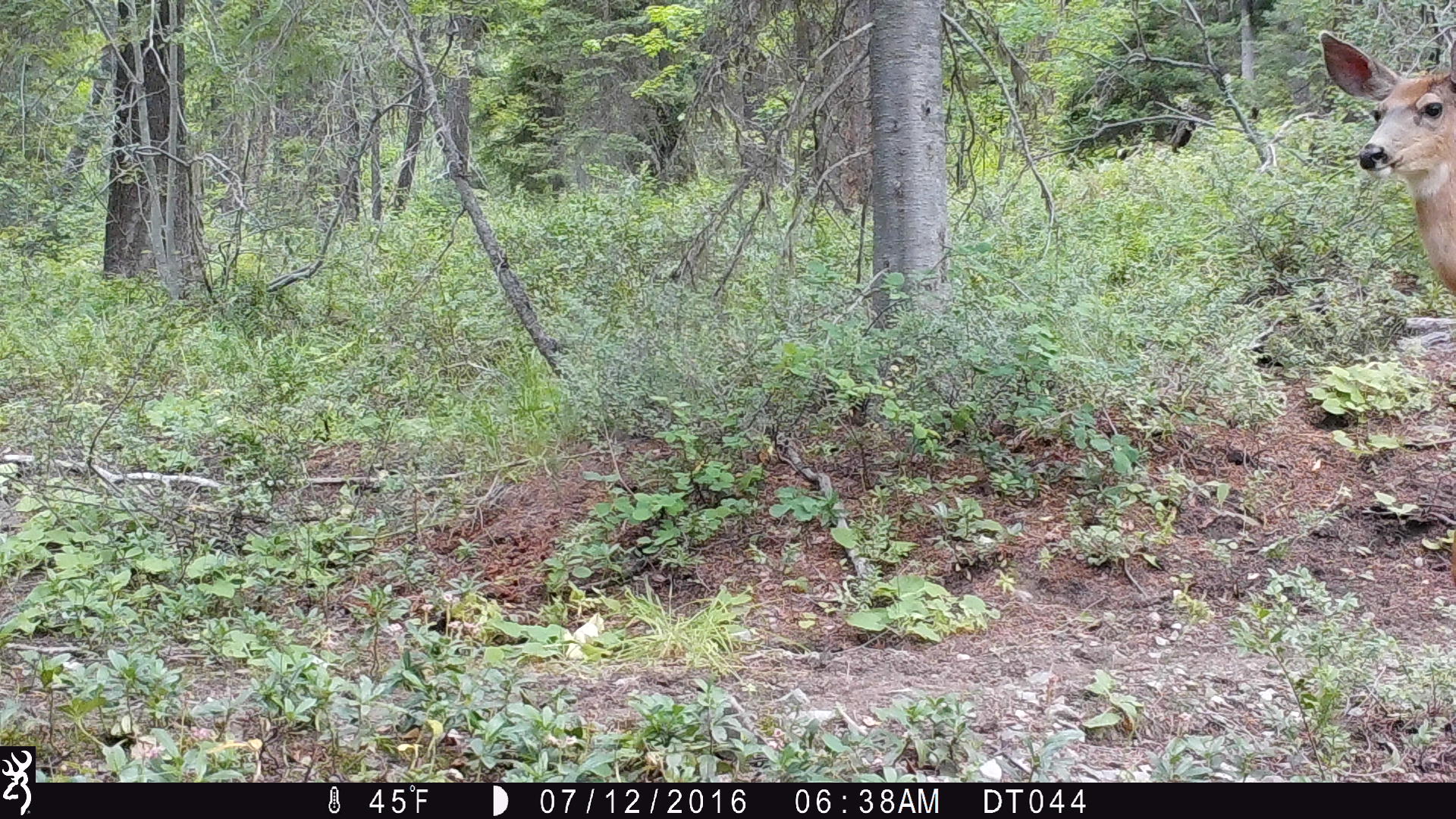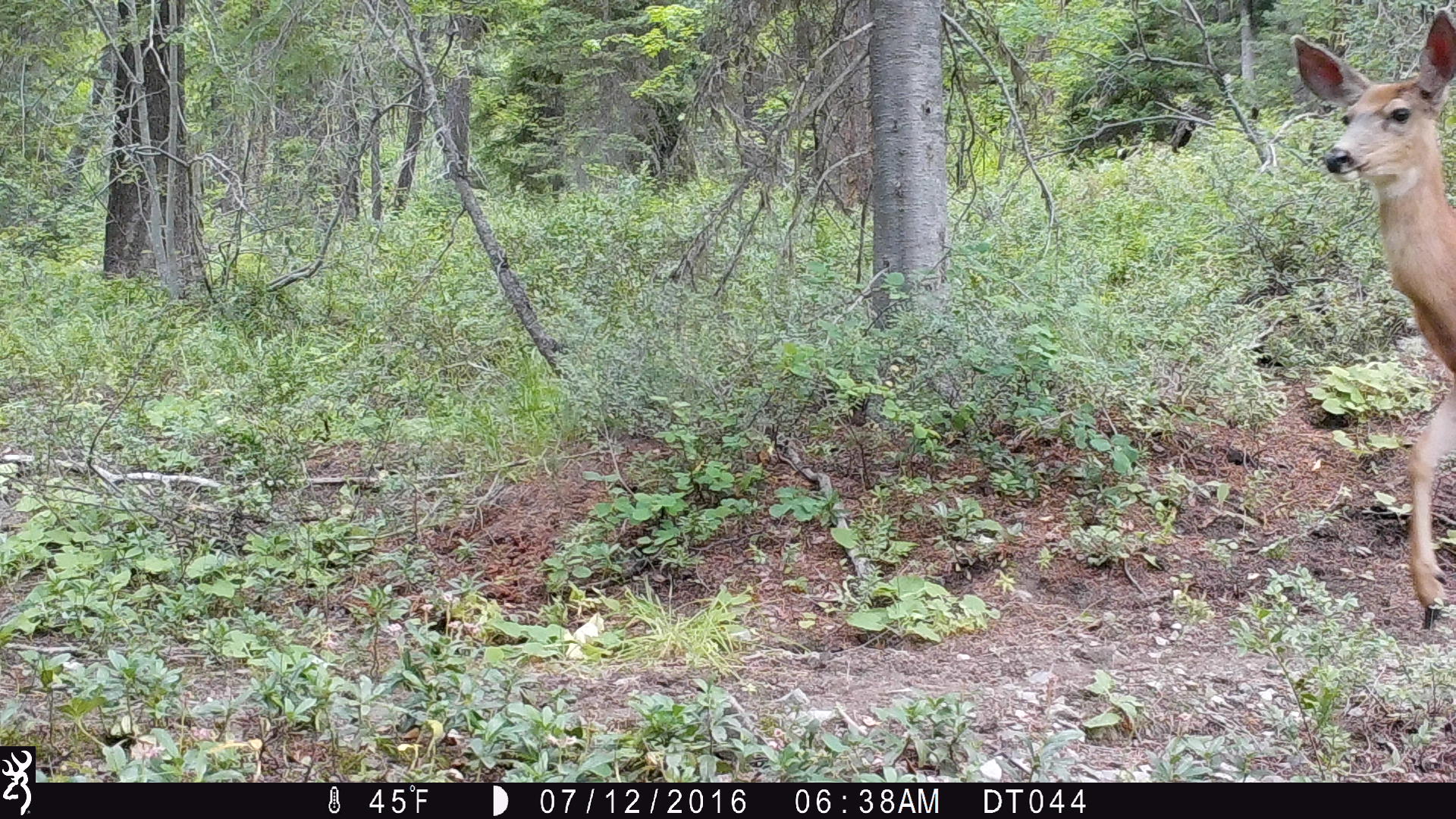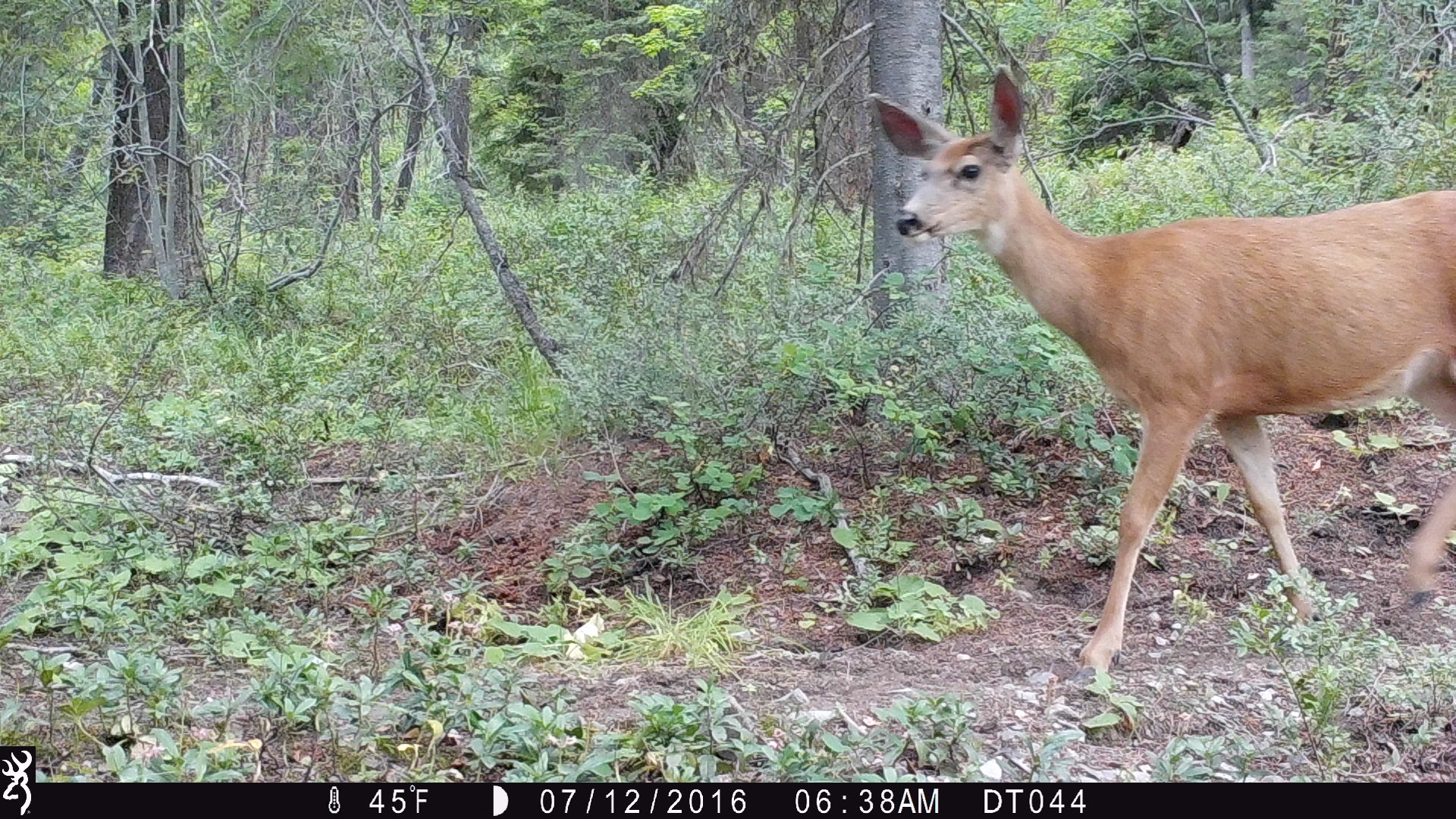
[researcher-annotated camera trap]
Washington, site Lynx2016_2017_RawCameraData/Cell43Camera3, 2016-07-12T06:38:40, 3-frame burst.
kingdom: Animalia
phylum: Chordata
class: Mammalia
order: Artiodactyla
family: Cervidae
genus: Odocoileus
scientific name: Odocoileus hemionus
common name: mule deer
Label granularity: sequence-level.